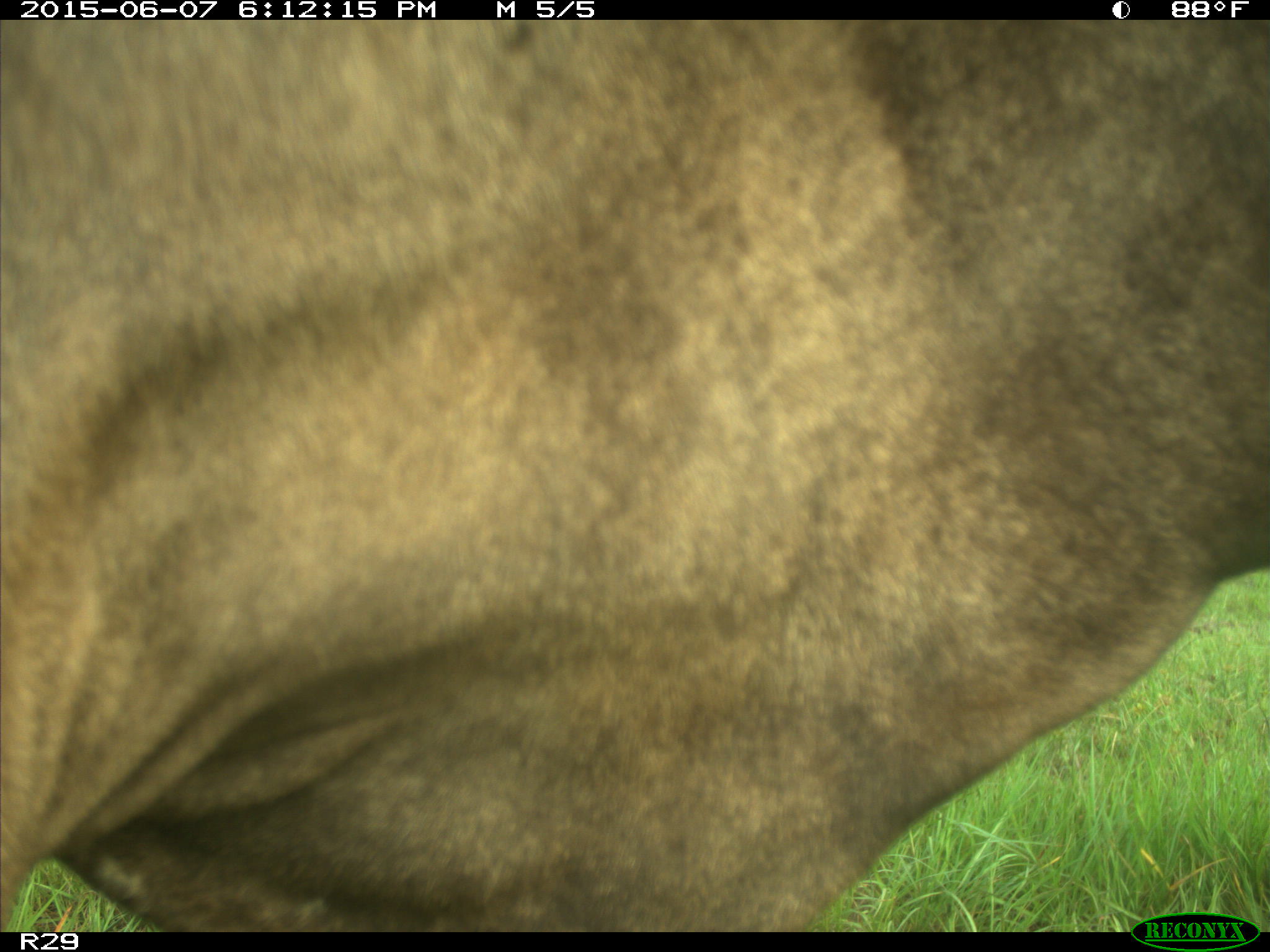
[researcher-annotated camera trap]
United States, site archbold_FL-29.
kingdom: Animalia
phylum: Chordata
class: Mammalia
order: Artiodactyla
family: Bovidae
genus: Bos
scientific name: Bos taurus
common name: domestic cow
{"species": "Bos taurus (domestic cow)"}